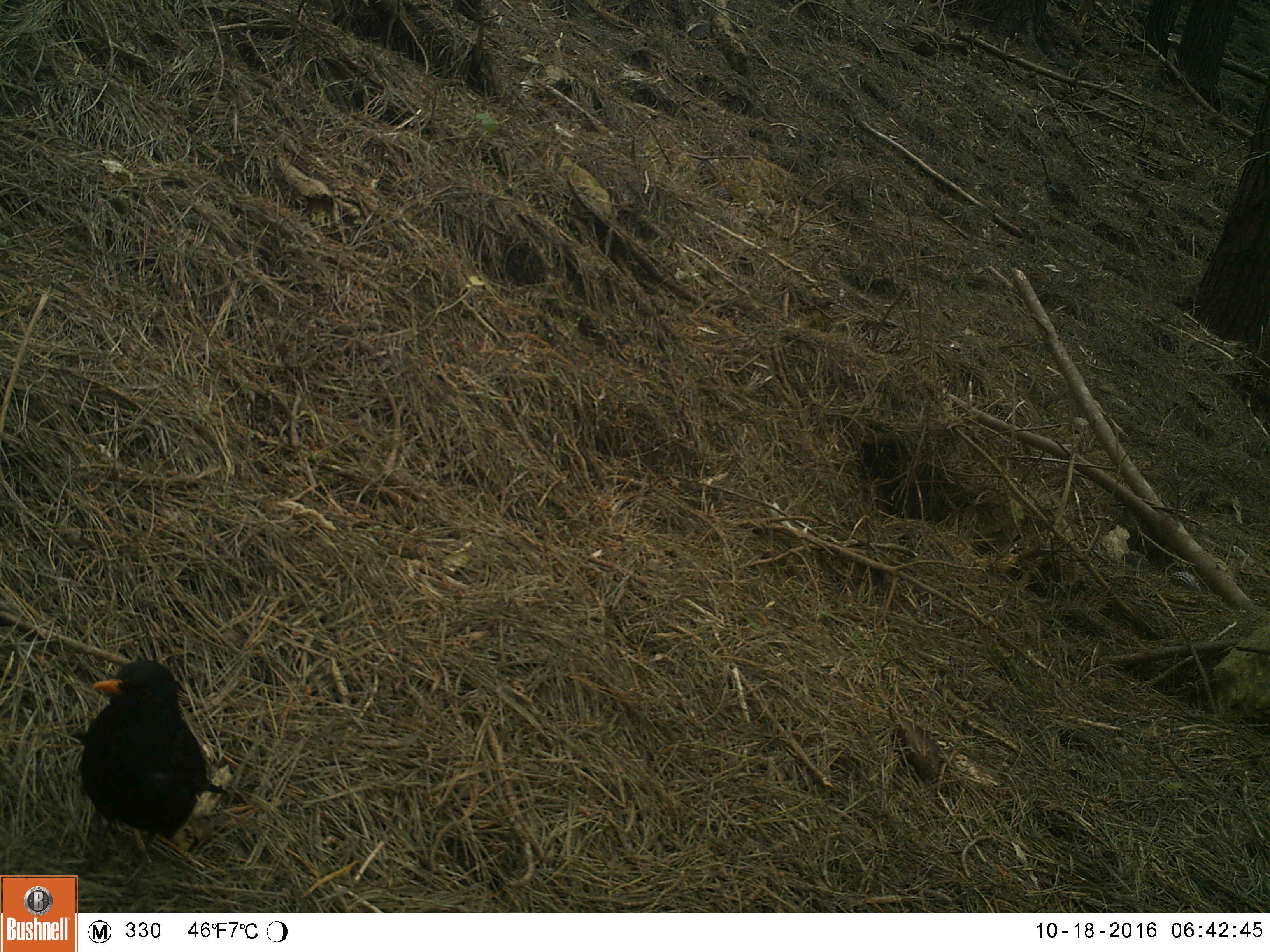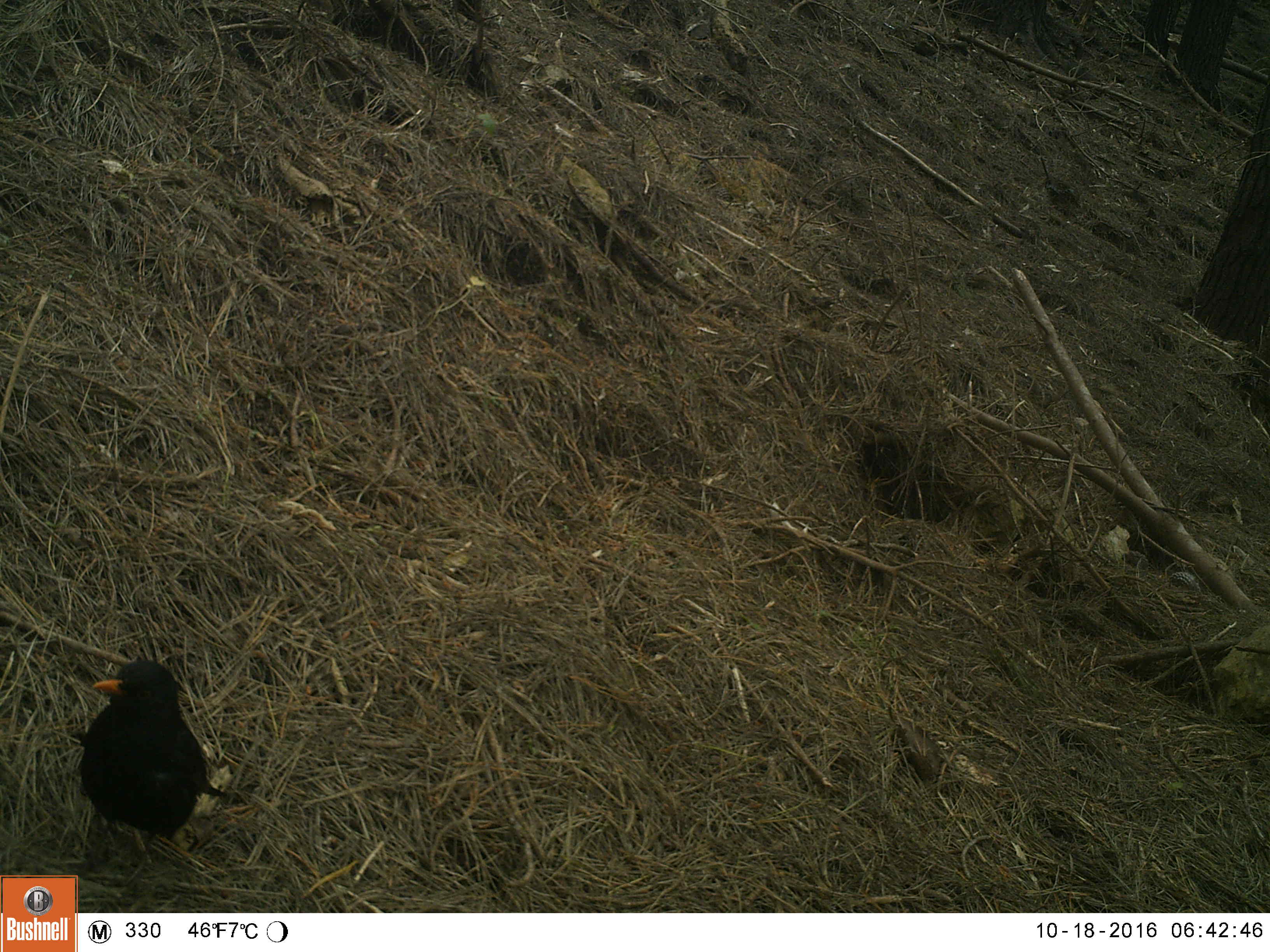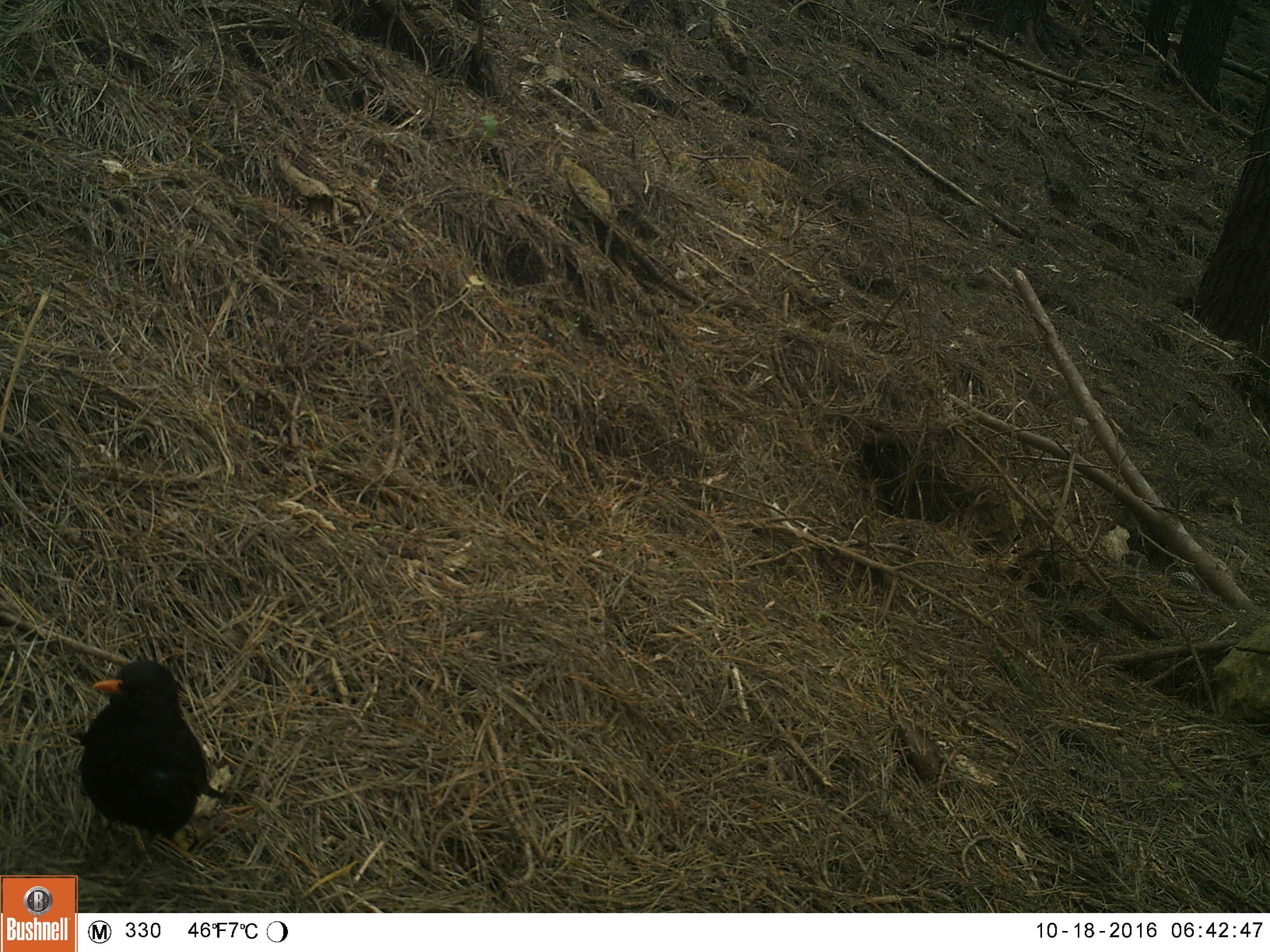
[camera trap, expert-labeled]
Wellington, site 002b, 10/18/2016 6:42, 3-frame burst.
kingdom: Animalia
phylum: Chordata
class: Aves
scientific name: Aves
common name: bird